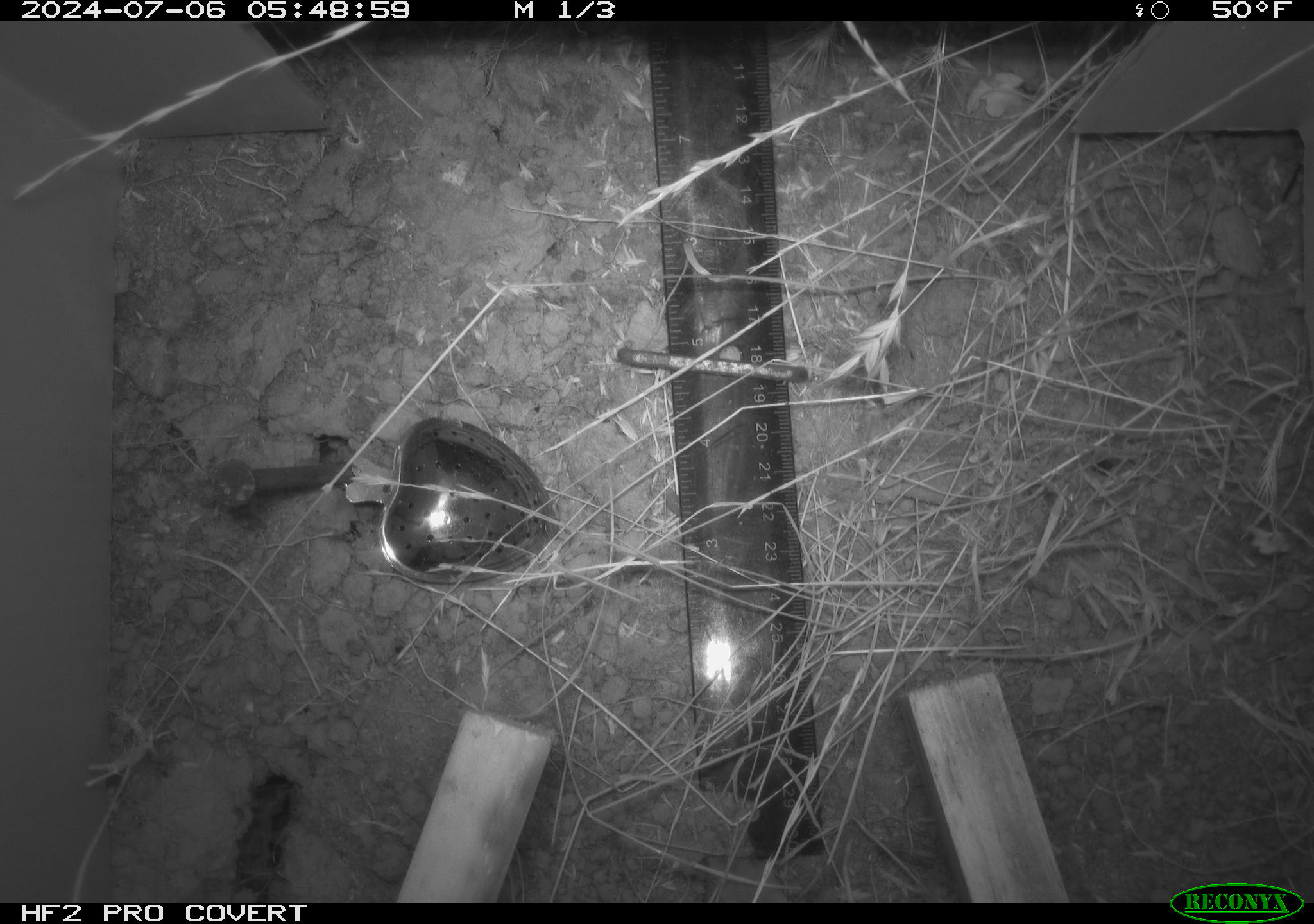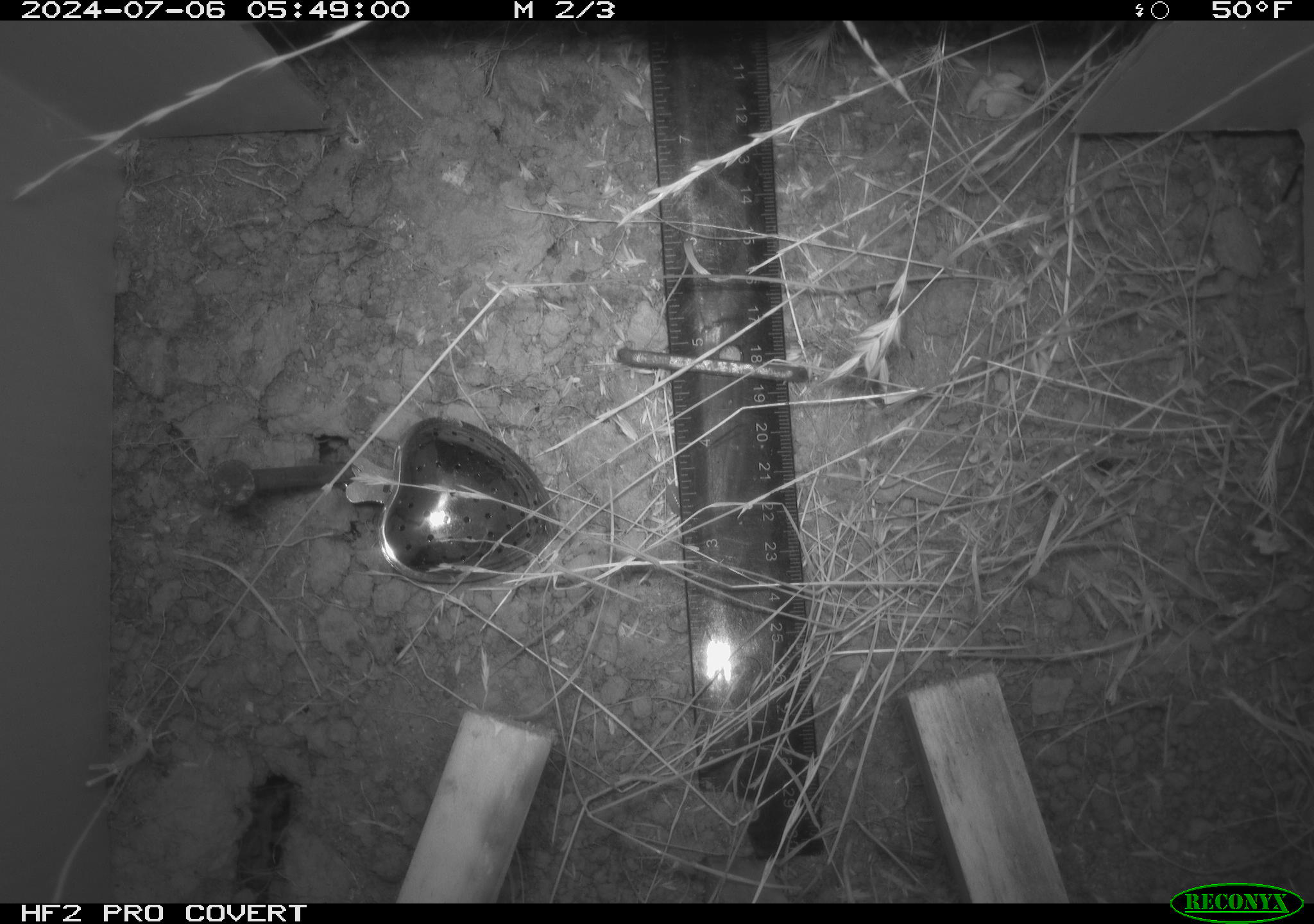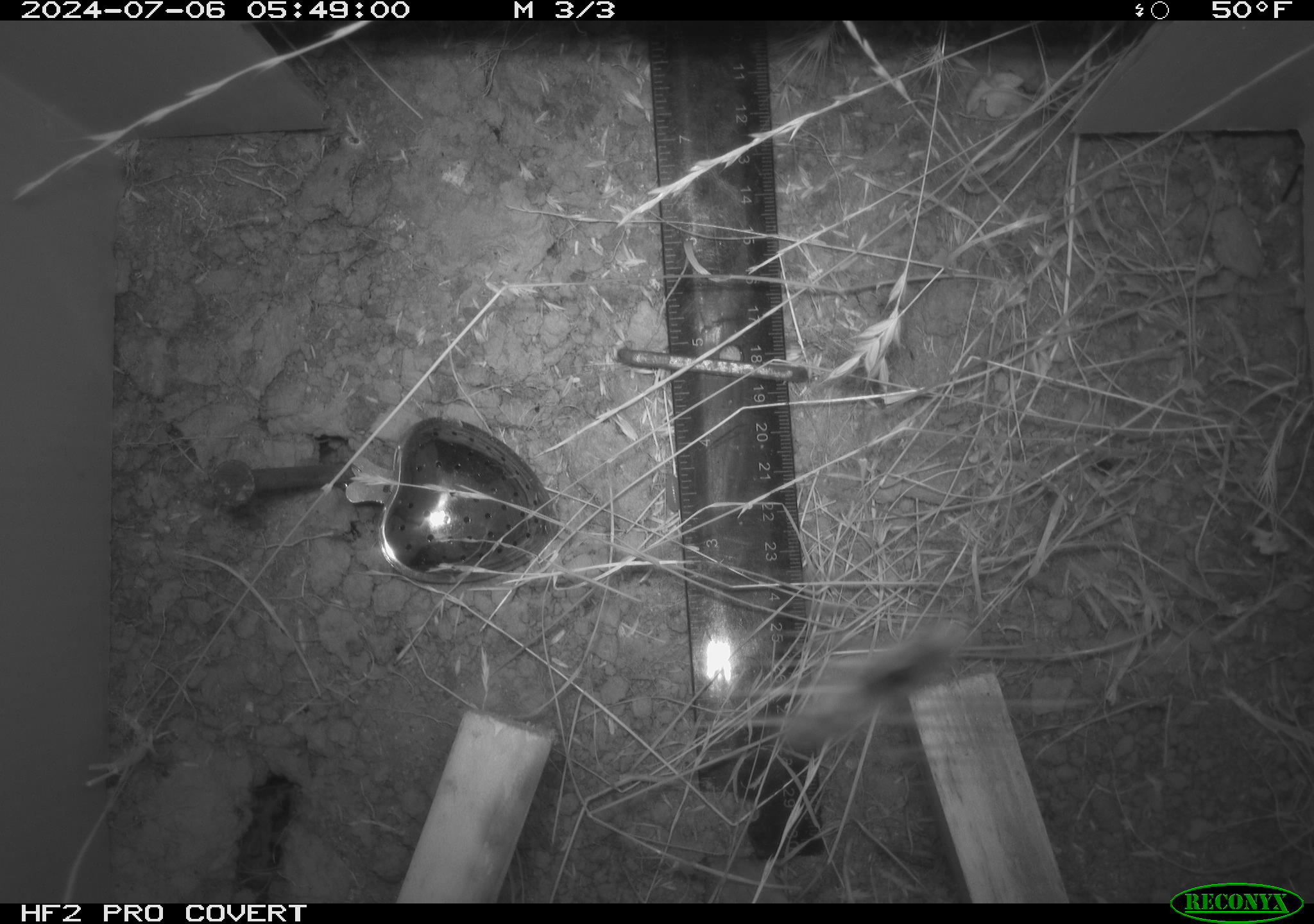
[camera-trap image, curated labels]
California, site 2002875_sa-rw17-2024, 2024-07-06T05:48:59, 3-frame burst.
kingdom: Animalia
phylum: Arthropoda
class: Insecta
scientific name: Insecta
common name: insect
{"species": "insect (Insecta)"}